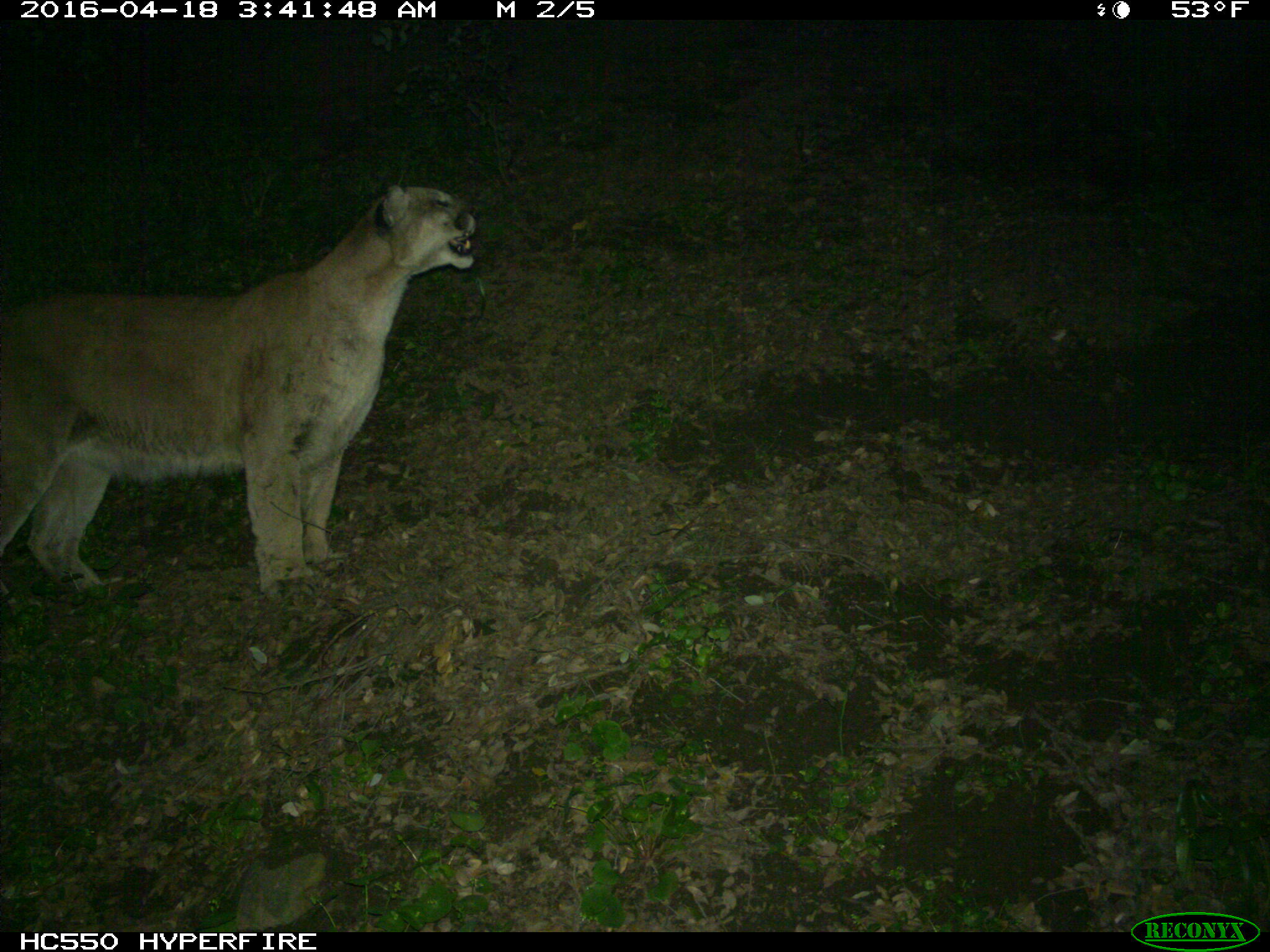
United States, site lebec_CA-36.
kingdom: Animalia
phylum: Chordata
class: Mammalia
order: Carnivora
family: Felidae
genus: Puma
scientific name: Puma concolor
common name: mountain lion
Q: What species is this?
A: Puma concolor (mountain lion).